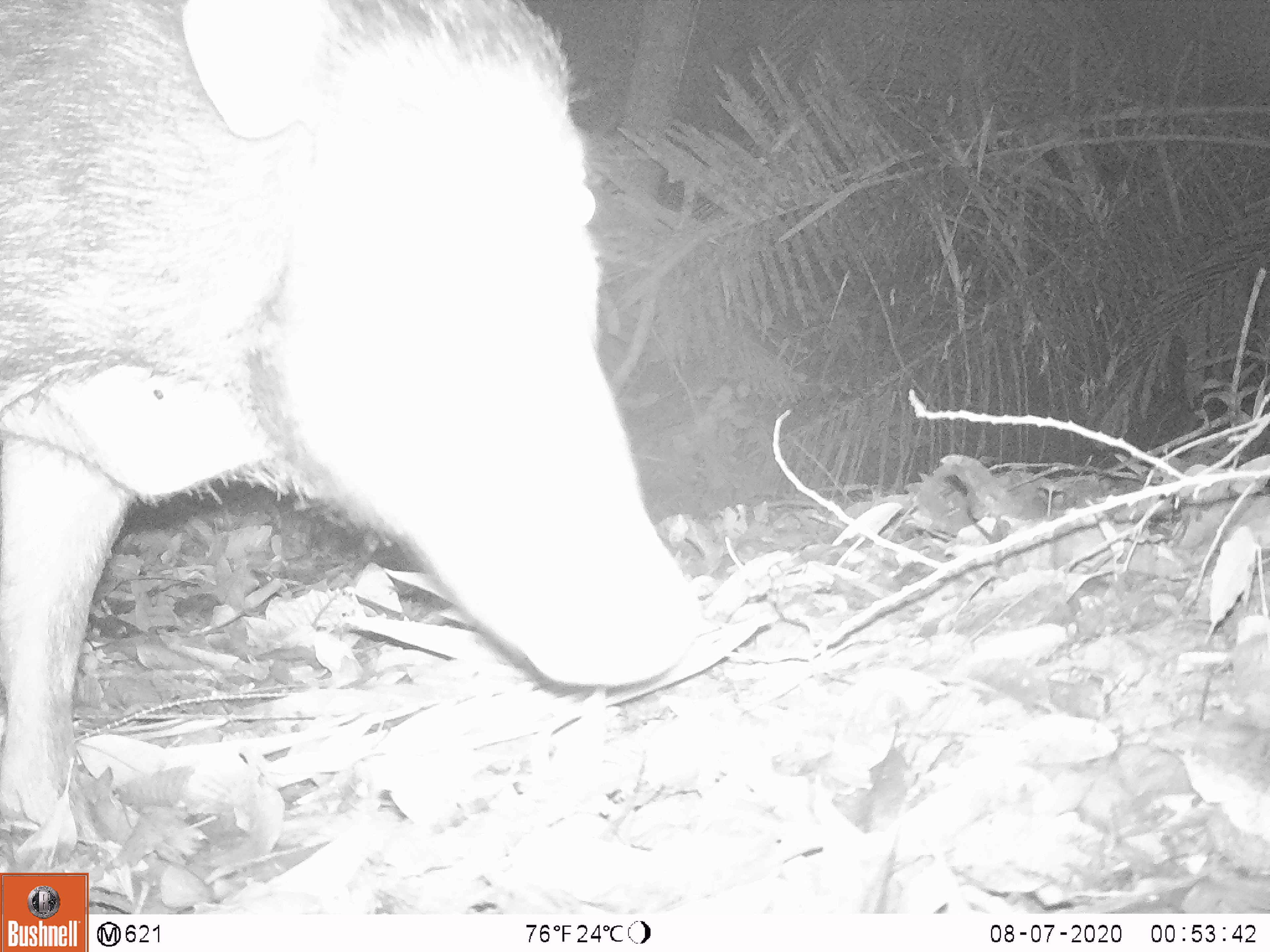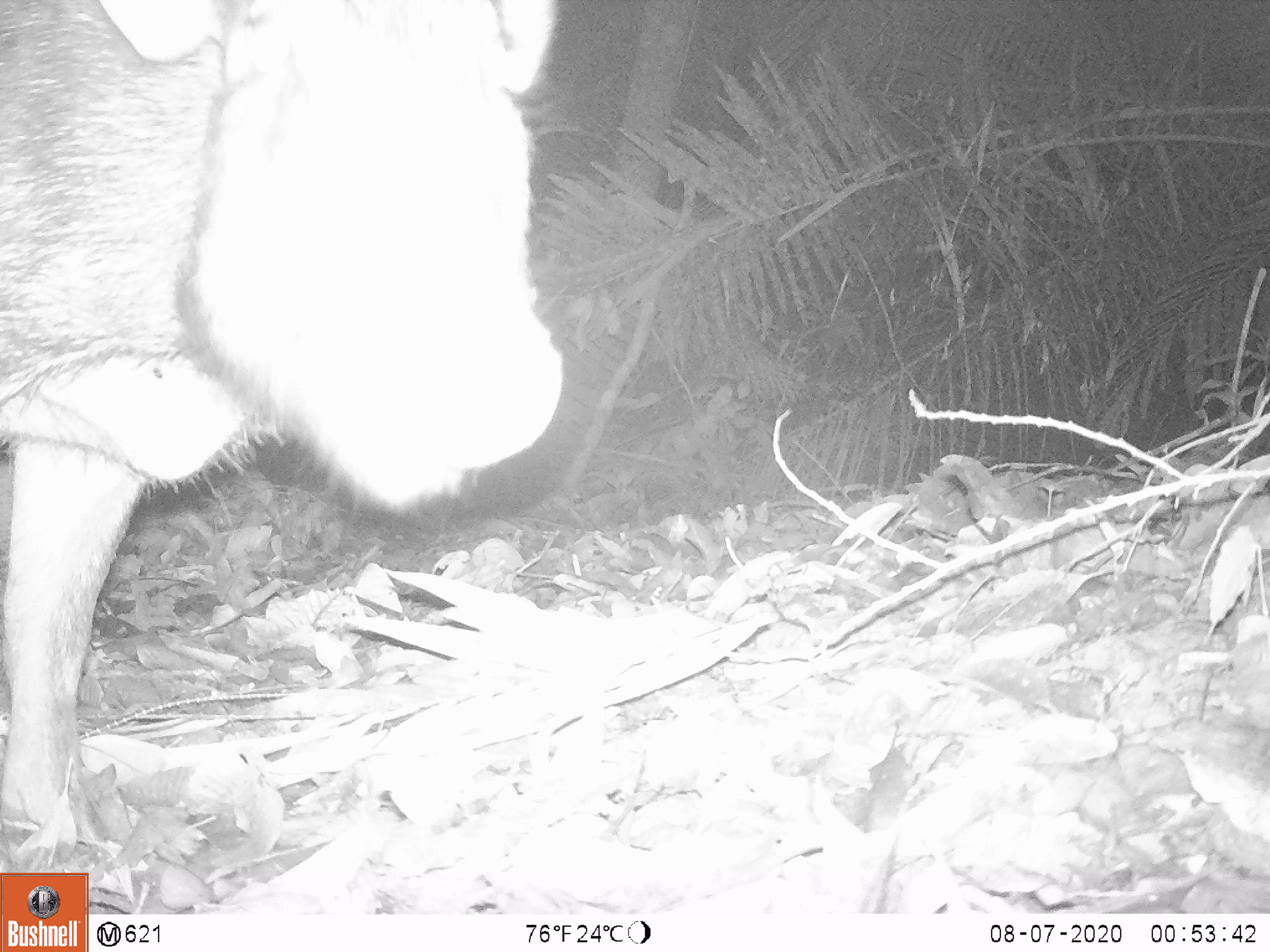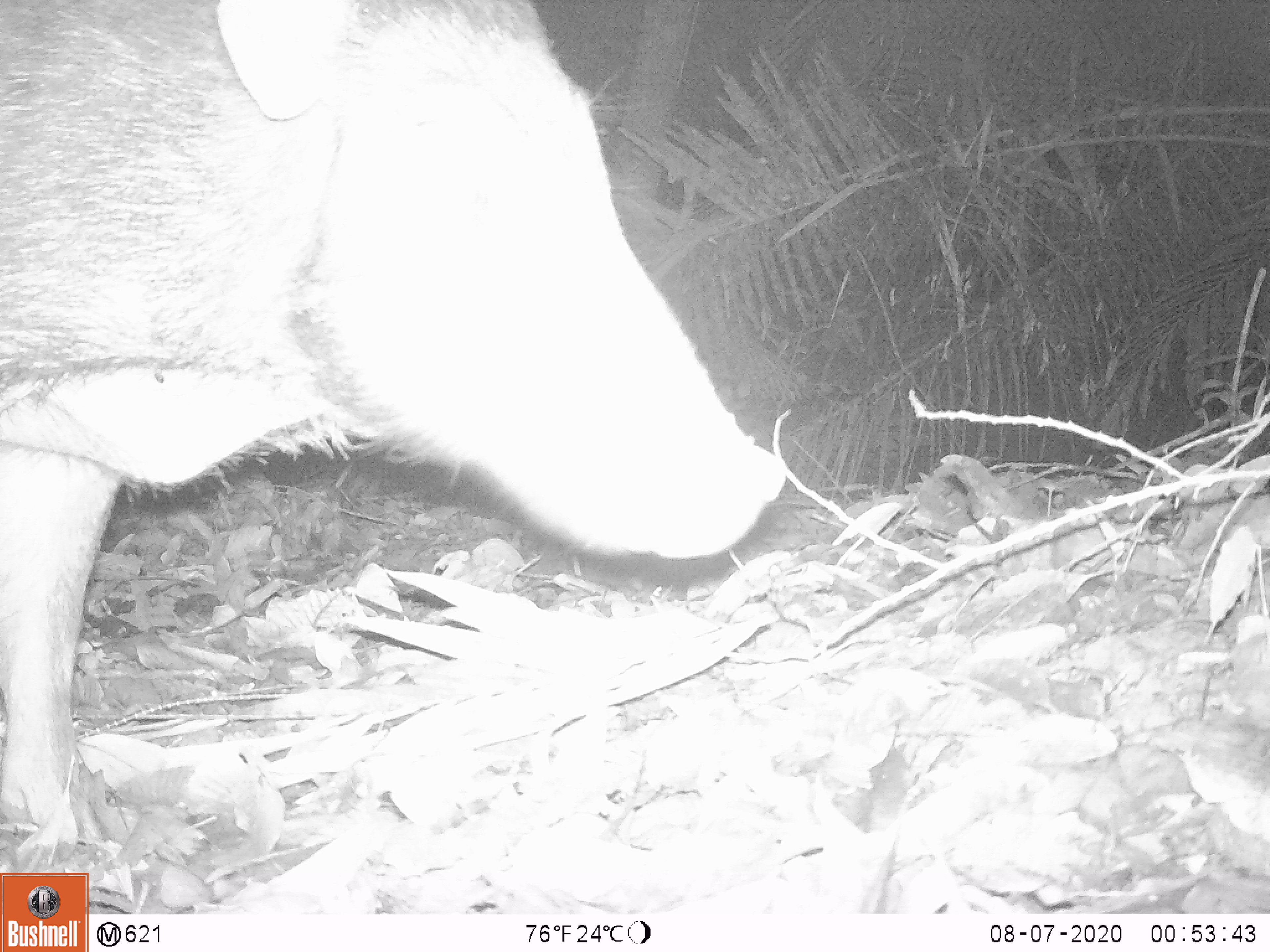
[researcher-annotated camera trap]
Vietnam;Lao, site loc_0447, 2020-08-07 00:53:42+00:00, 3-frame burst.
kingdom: Animalia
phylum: Chordata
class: Mammalia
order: Artiodactyla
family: Suidae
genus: Sus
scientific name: Sus scrofa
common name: eurasian wild pig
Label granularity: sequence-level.